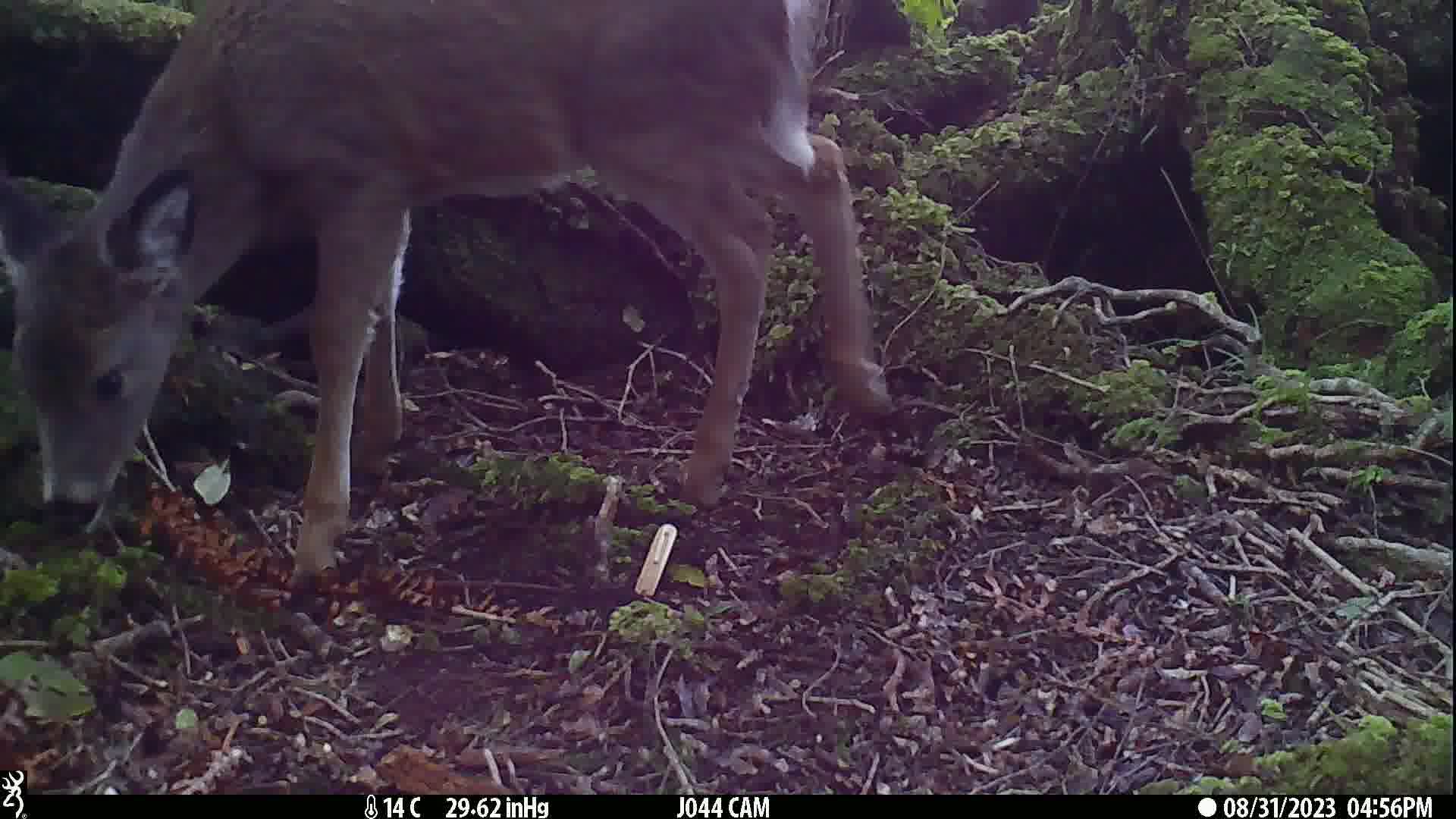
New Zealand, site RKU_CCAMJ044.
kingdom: Animalia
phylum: Chordata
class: Mammalia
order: Artiodactyla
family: Cervidae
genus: Odocoileus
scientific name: Odocoileus virginianus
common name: white-tailed deer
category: white tailed deer